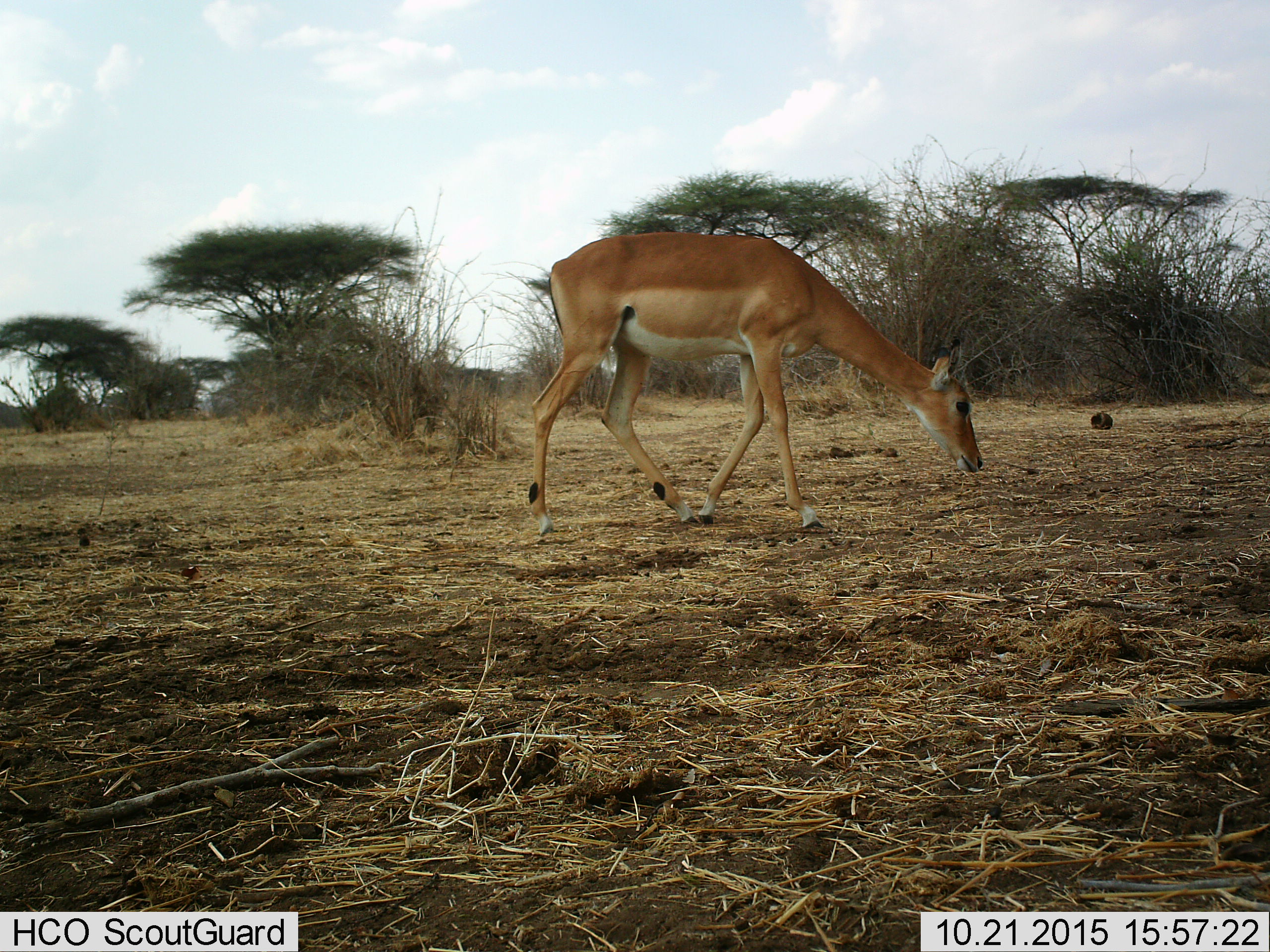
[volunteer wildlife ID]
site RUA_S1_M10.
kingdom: Animalia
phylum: Chordata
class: Mammalia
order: Artiodactyla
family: Bovidae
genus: Aepyceros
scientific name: Aepyceros melampus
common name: impala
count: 1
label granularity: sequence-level